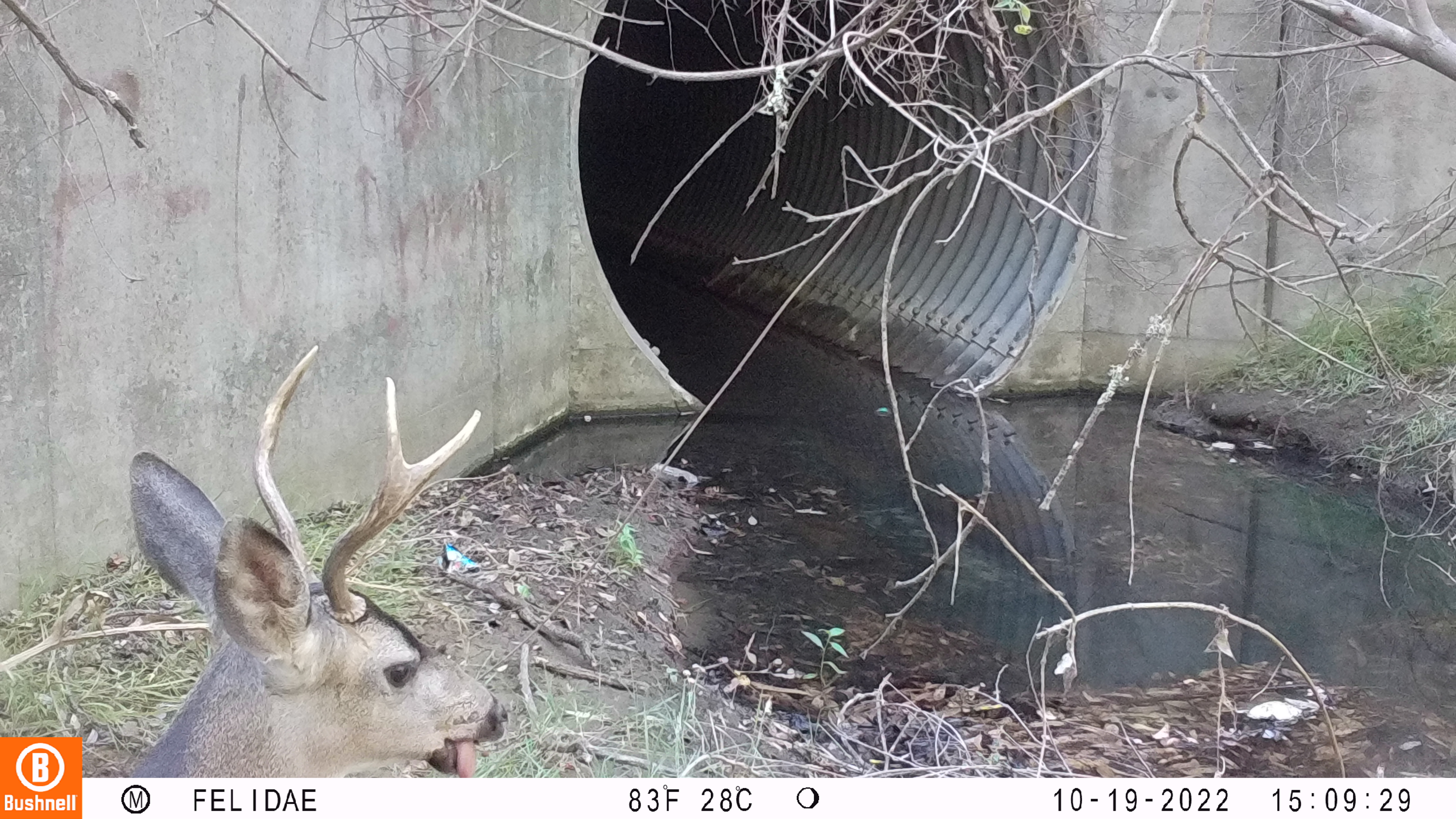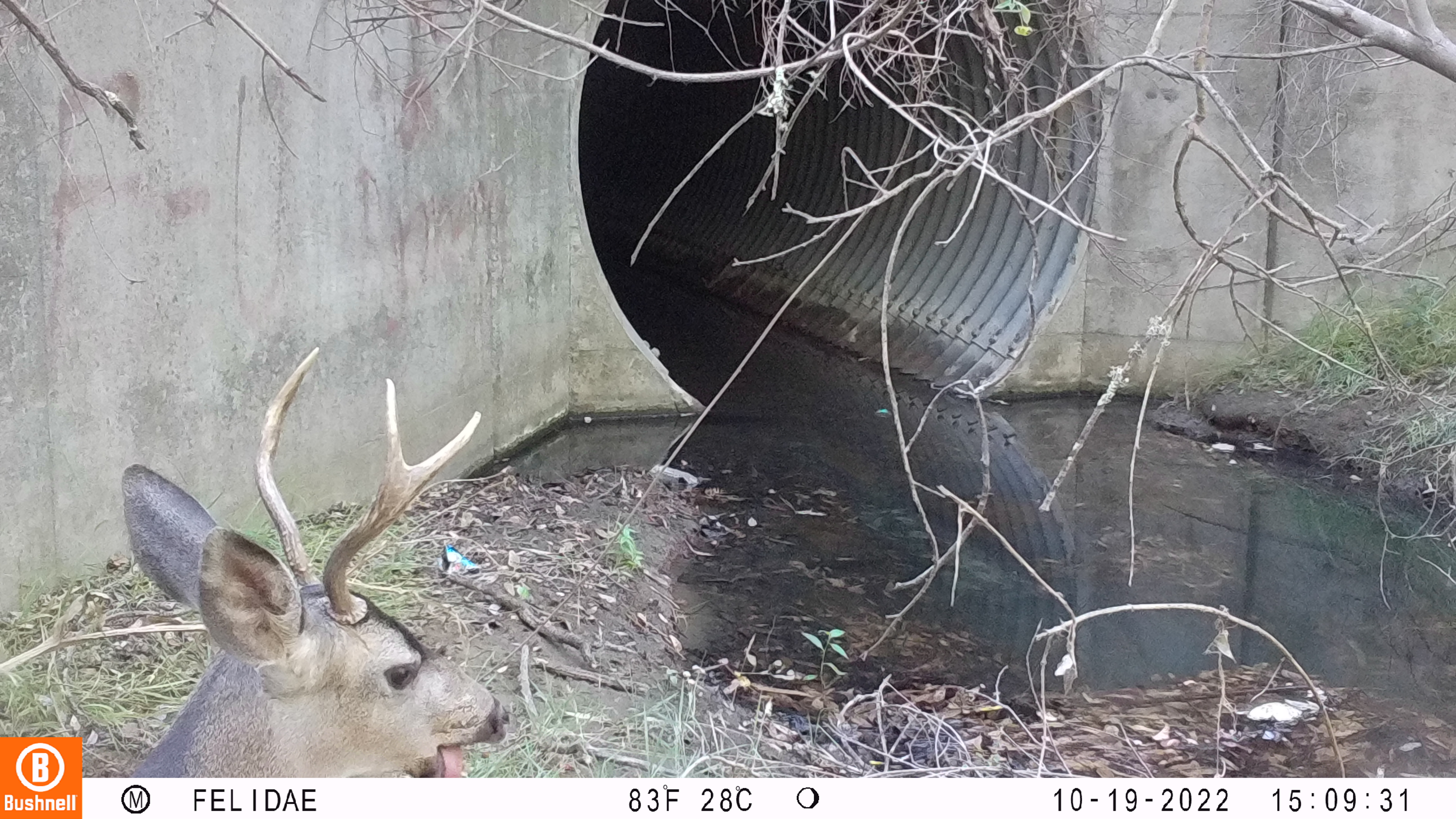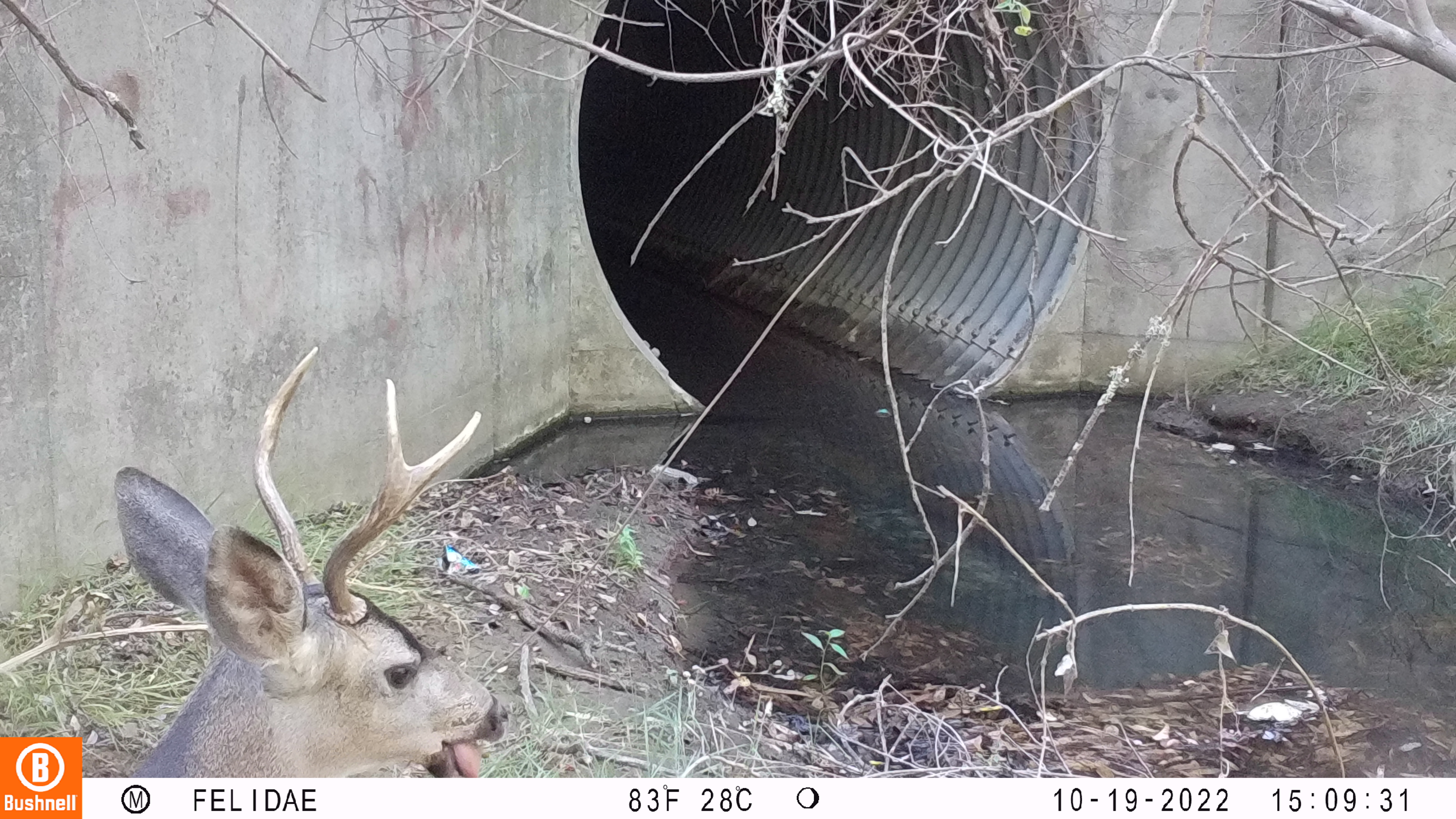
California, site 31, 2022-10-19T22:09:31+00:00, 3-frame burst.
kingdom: Animalia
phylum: Chordata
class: Mammalia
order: Artiodactyla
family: Cervidae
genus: Odocoileus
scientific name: Odocoileus hemionus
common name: mule deer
Mule deer (Odocoileus hemionus).